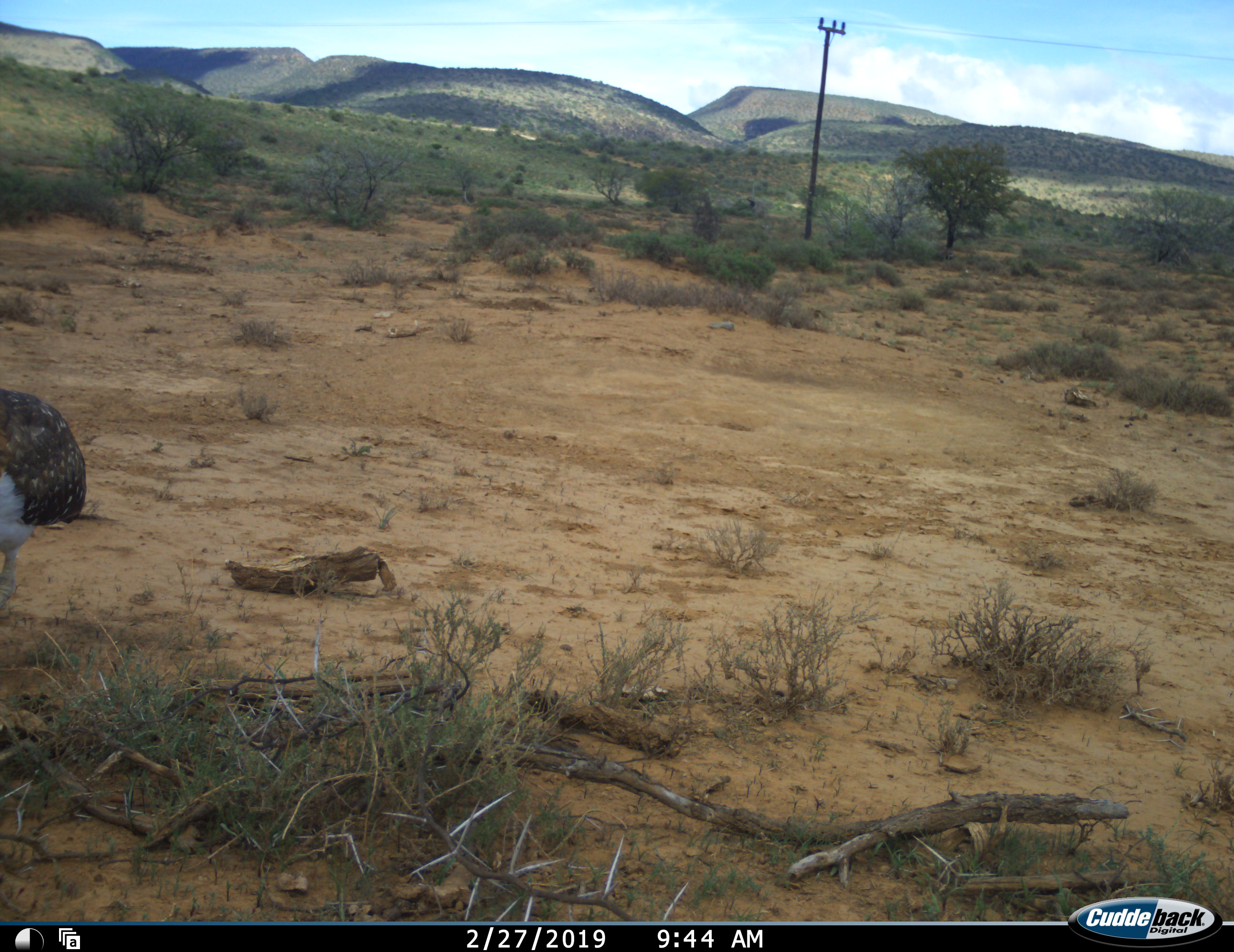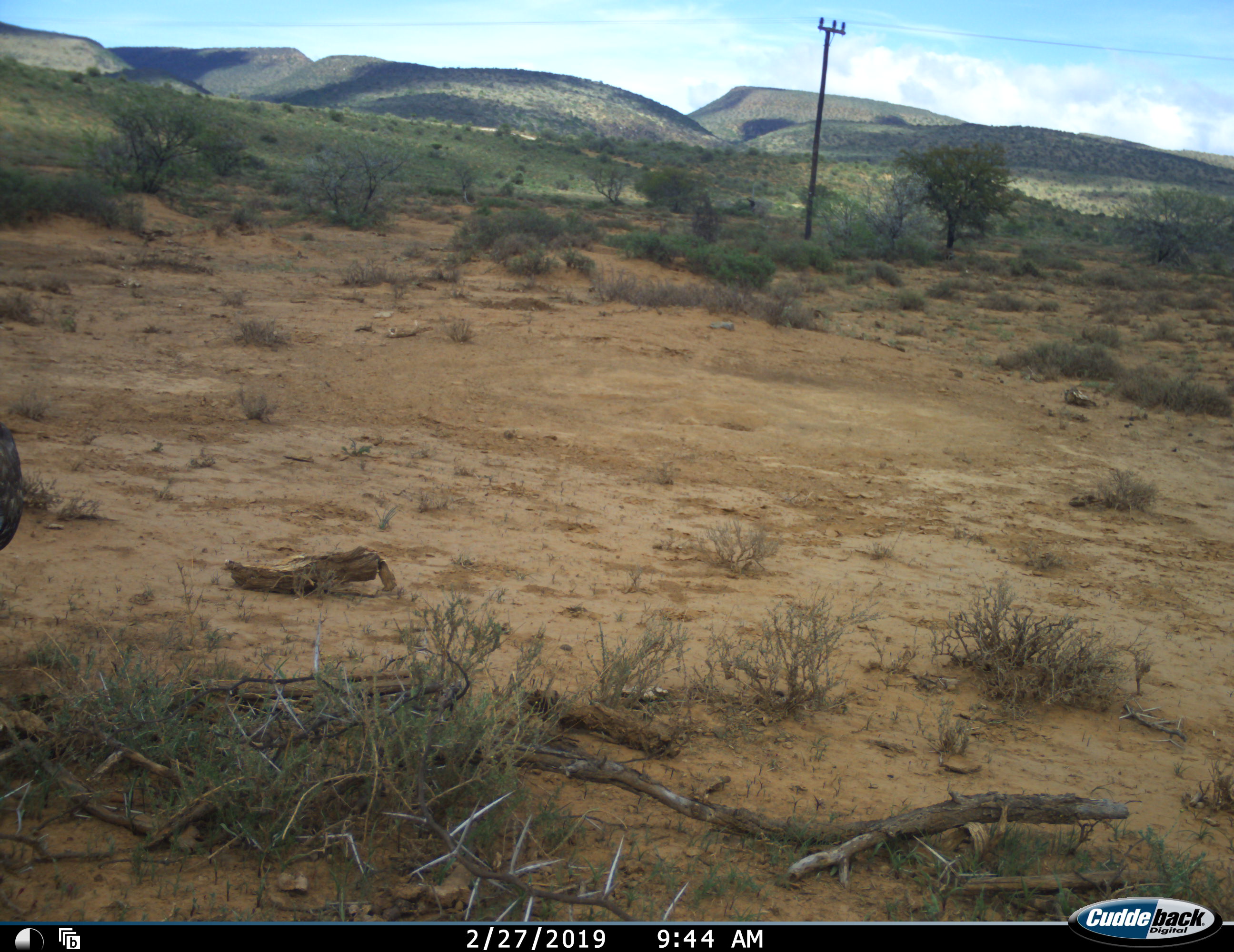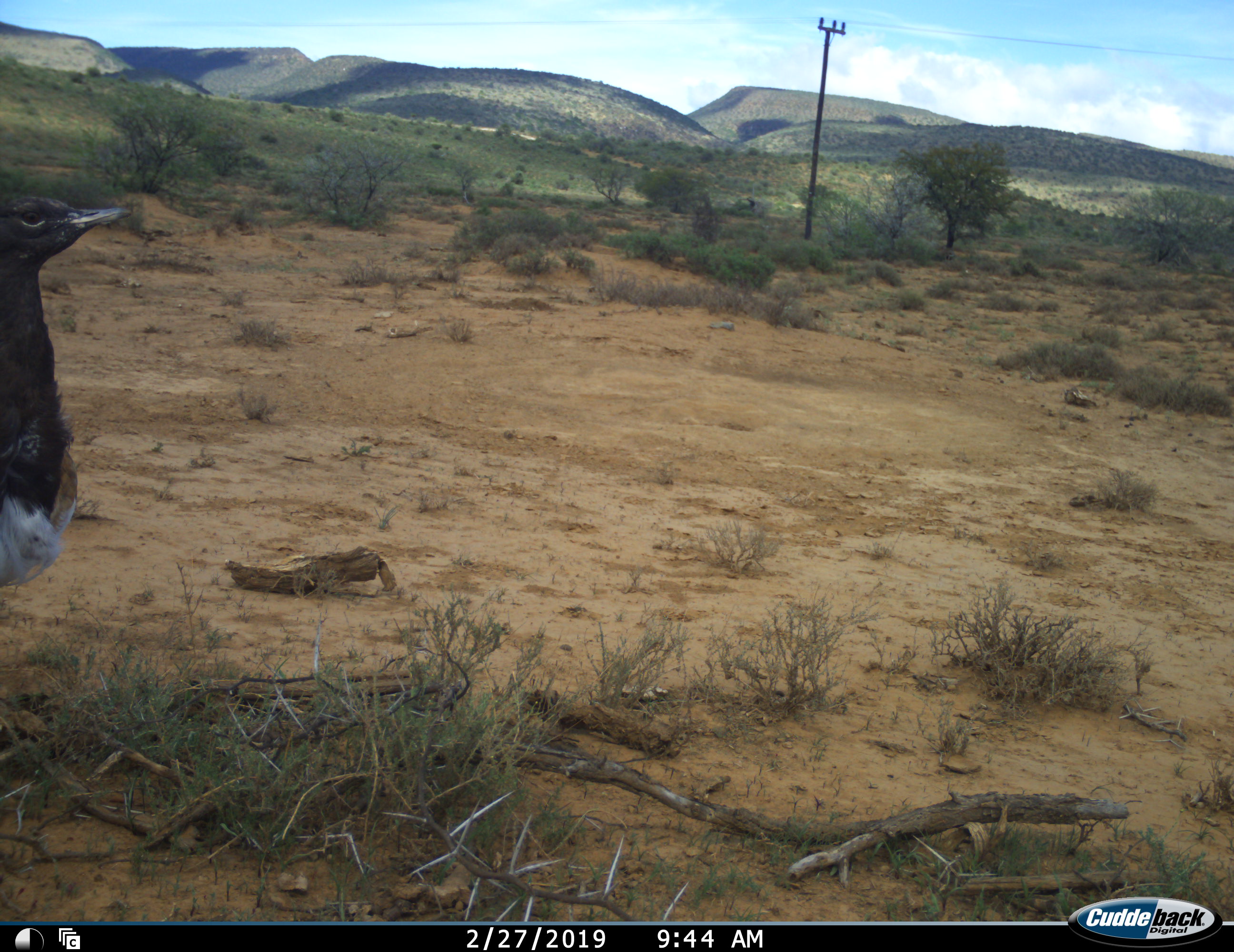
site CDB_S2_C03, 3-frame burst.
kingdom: Animalia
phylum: Chordata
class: Aves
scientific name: Aves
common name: bird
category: birdother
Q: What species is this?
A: Birdother (bird) (Aves).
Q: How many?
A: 1.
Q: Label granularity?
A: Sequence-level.